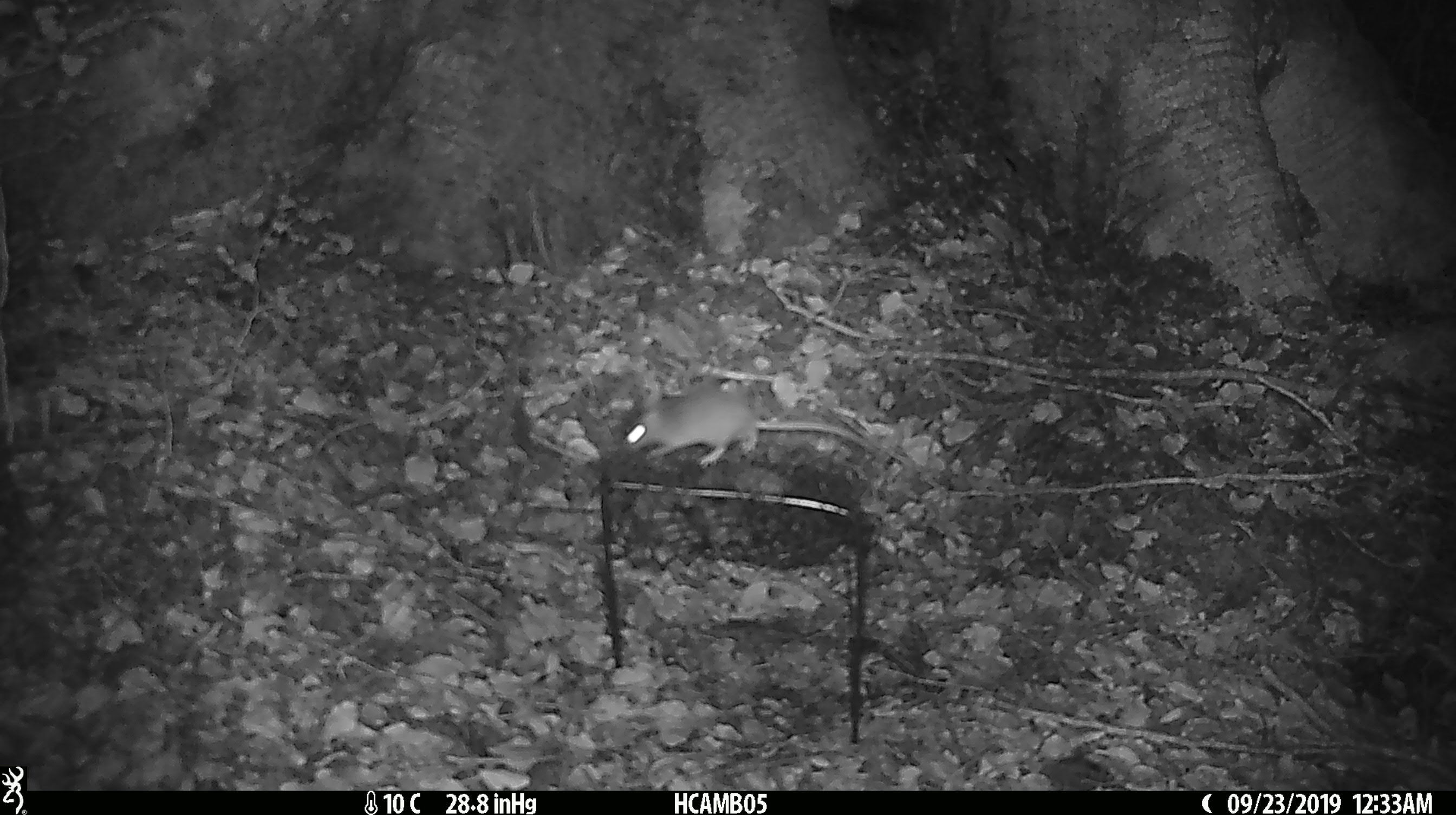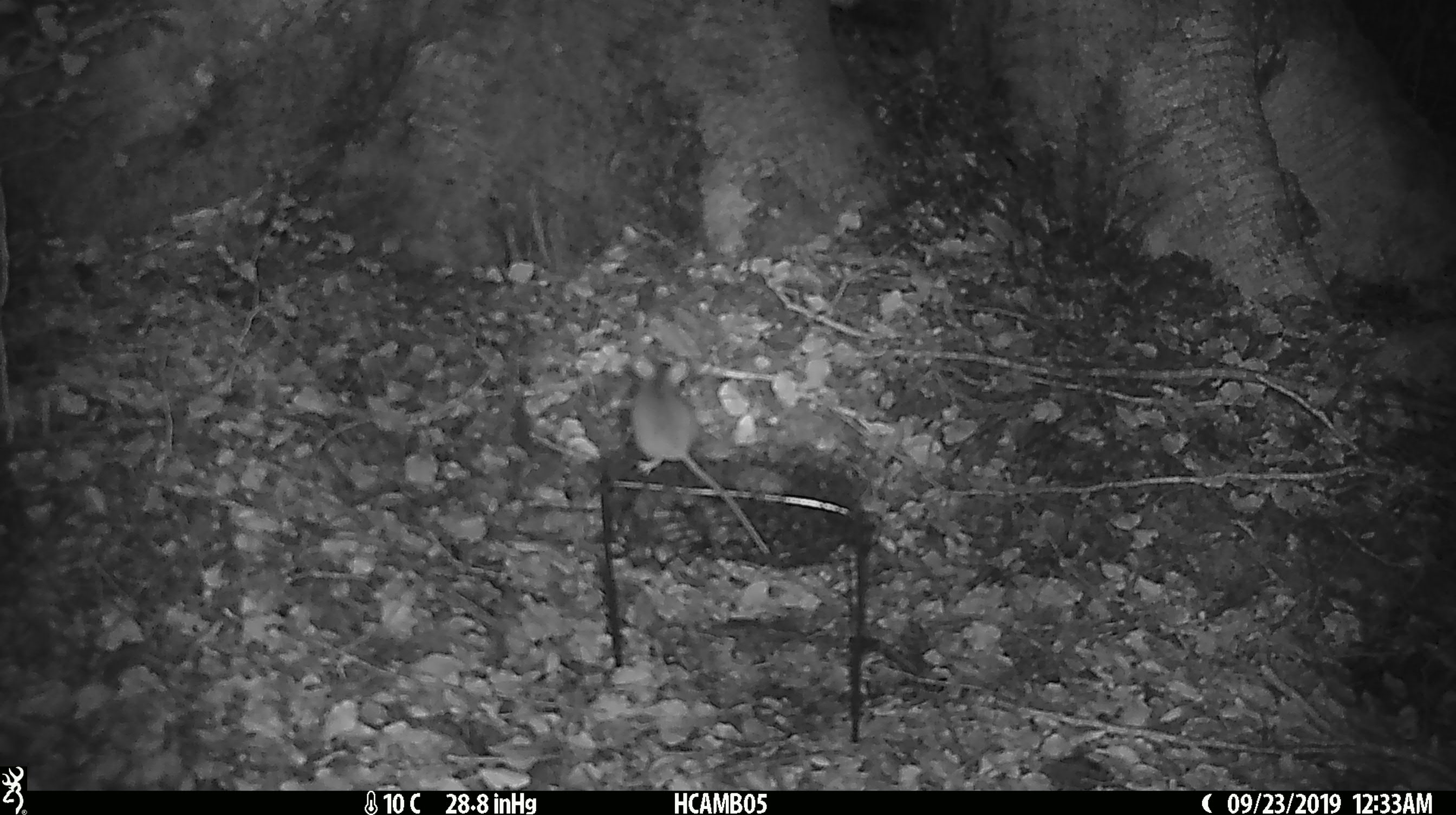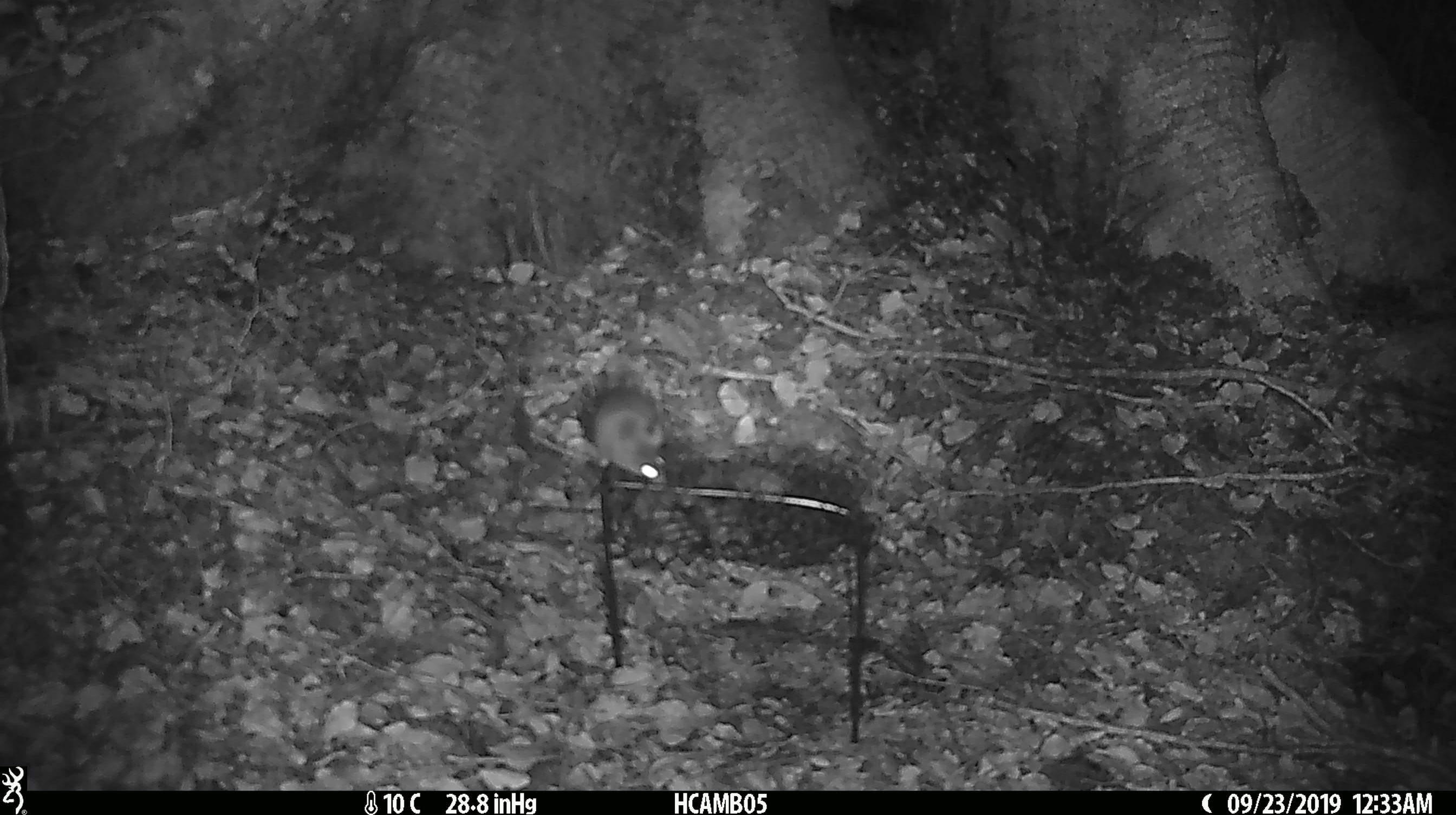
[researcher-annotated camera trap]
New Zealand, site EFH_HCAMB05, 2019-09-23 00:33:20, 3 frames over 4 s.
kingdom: Animalia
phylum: Chordata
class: Mammalia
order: Rodentia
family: Muridae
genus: Mus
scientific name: Mus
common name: mouse